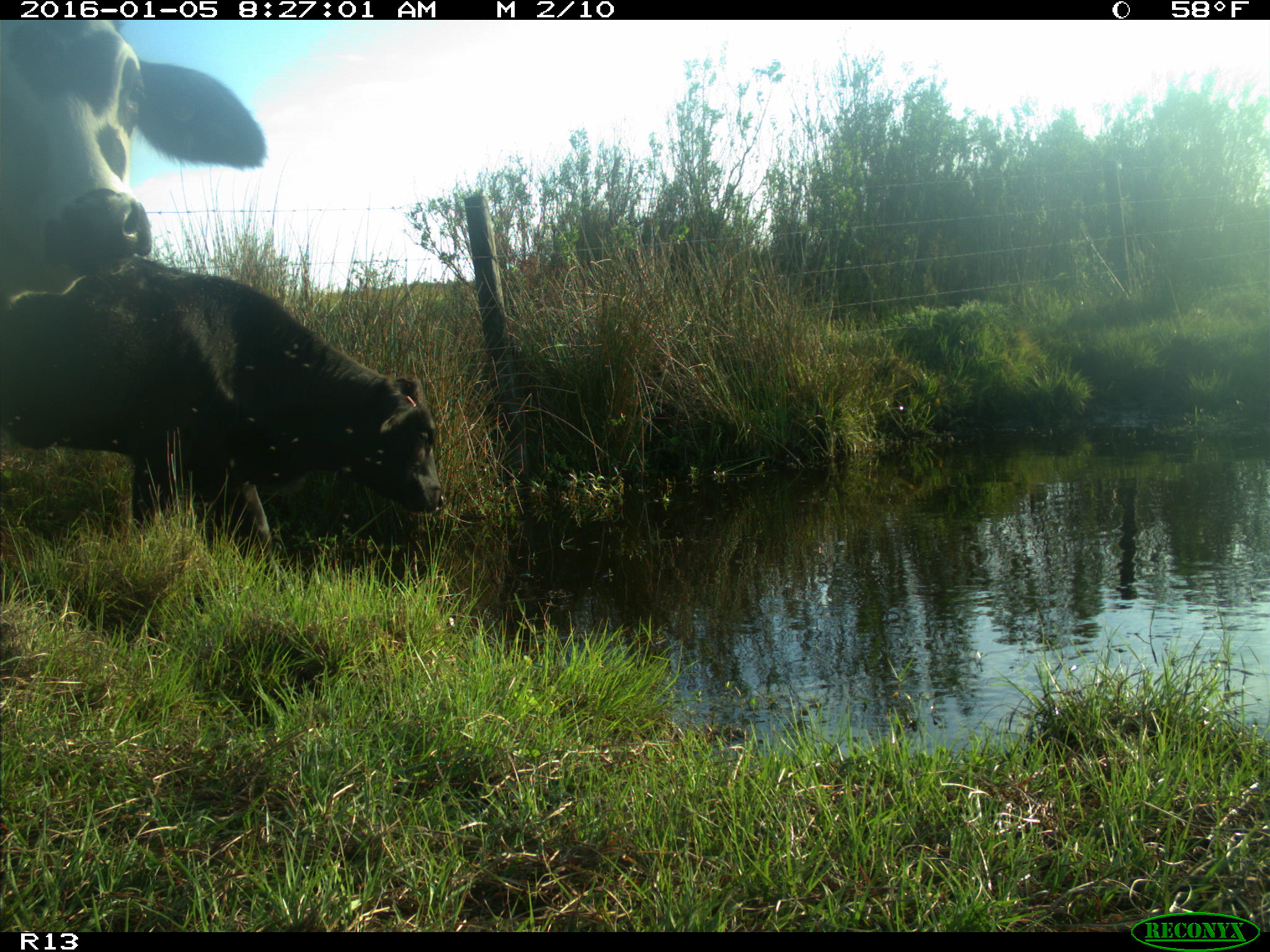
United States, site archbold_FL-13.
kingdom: Animalia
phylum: Chordata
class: Mammalia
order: Artiodactyla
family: Bovidae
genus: Bos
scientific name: Bos taurus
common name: domestic cow